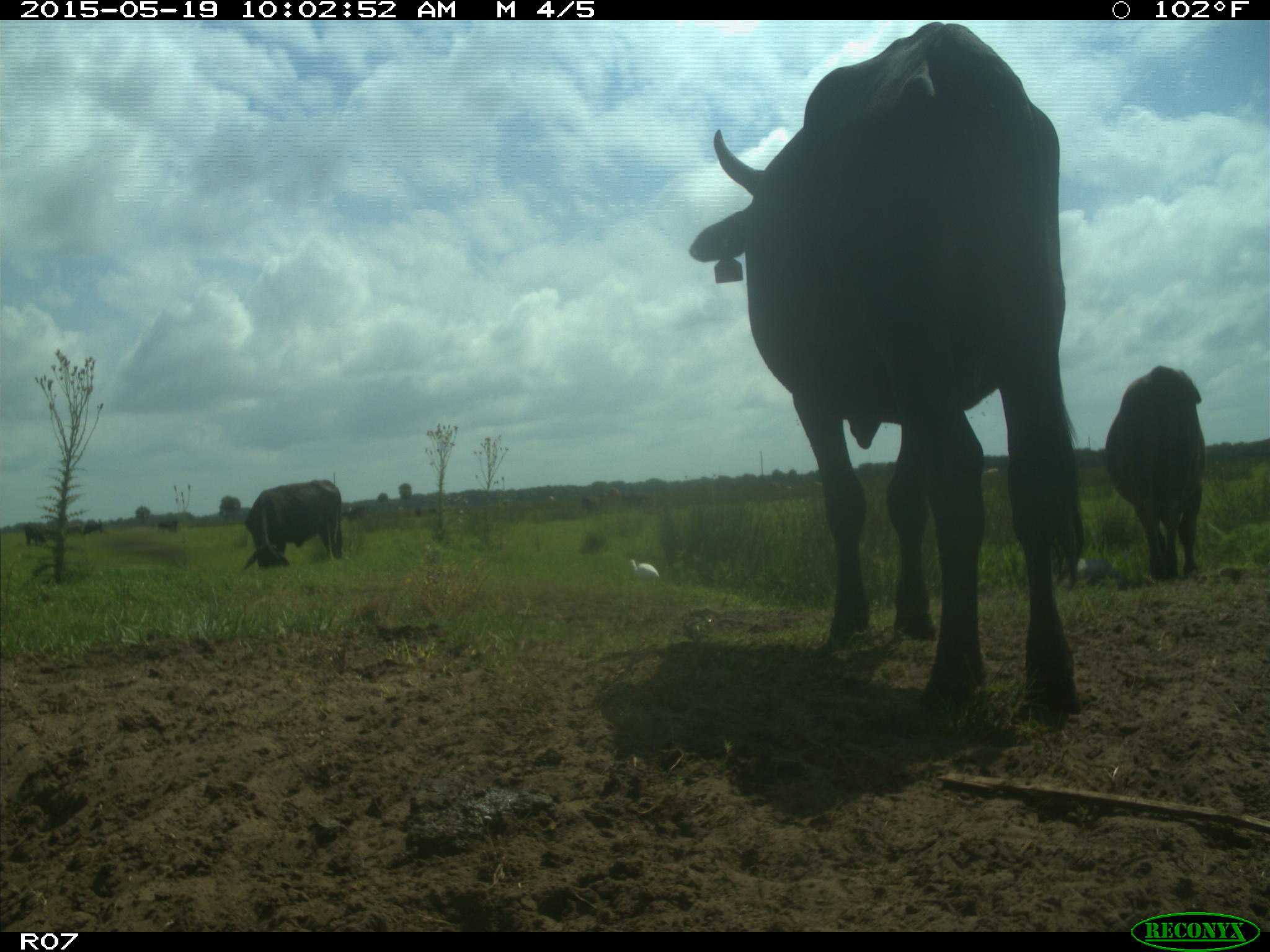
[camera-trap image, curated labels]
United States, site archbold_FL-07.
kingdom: Animalia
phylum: Chordata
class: Mammalia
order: Artiodactyla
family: Bovidae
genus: Bos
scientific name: Bos taurus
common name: domestic cow